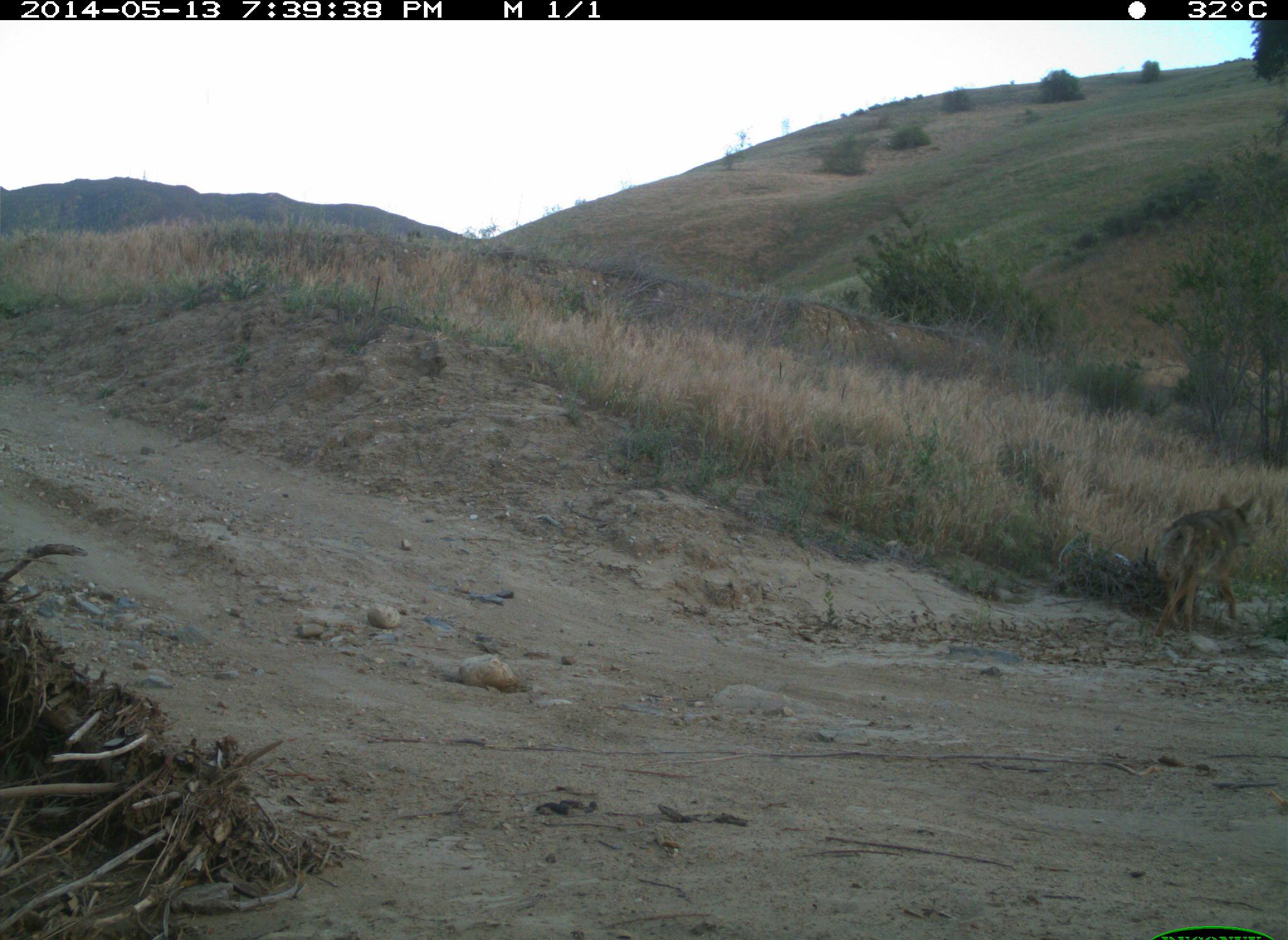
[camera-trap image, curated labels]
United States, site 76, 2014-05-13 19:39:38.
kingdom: Animalia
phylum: Chordata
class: Mammalia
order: Carnivora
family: Canidae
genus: Canis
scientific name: Canis latrans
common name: coyote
Coyote (Canis latrans).